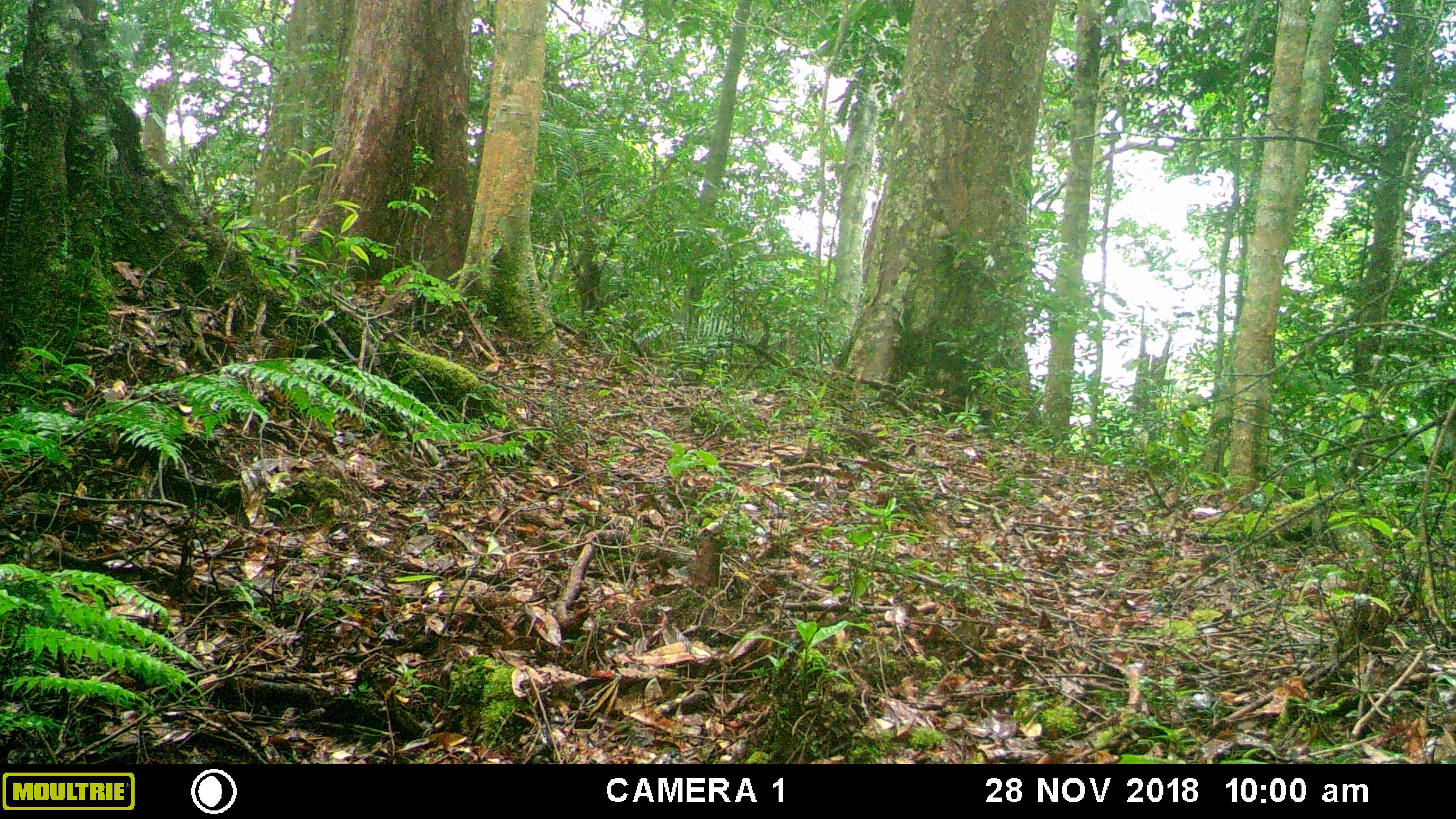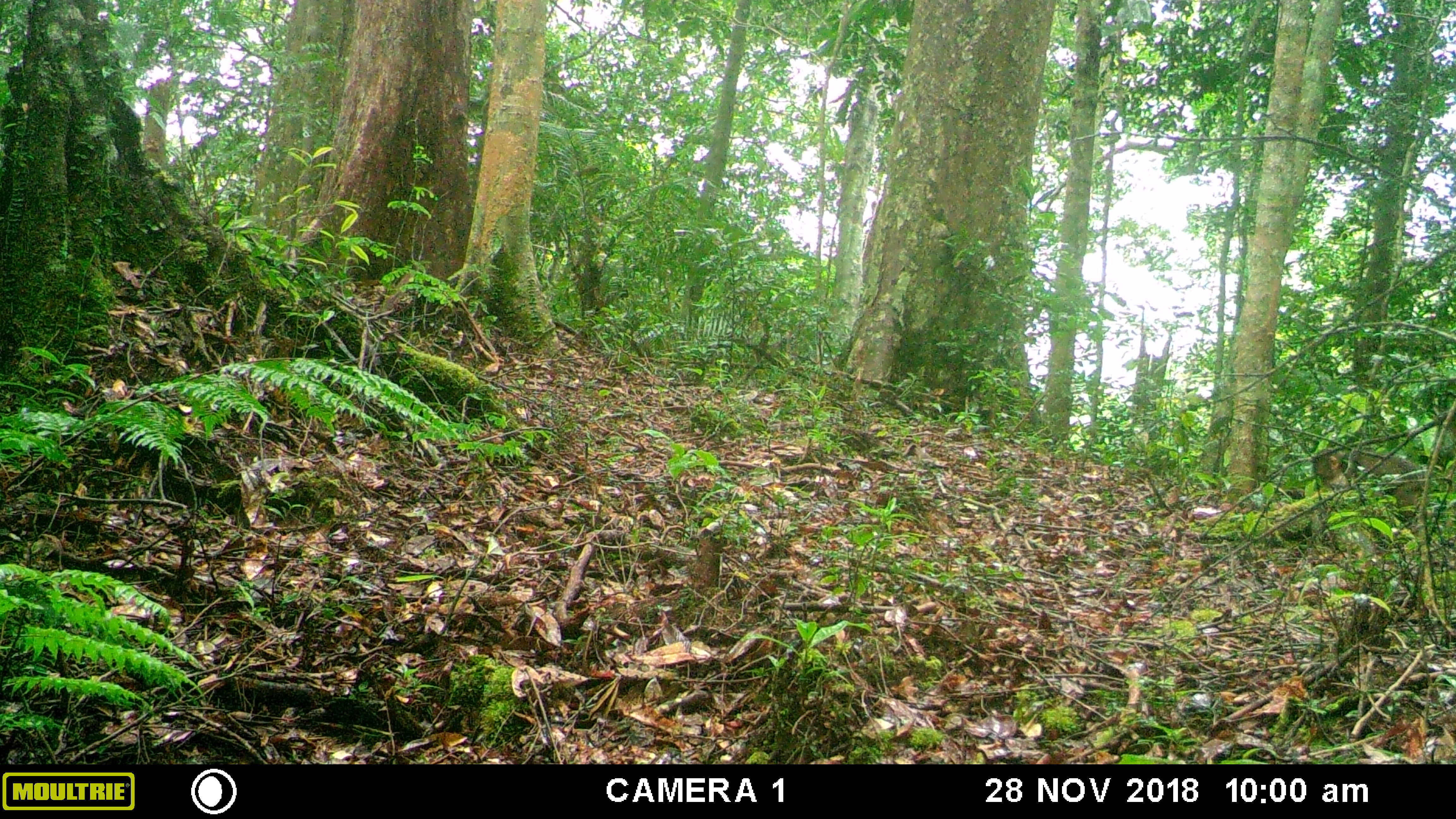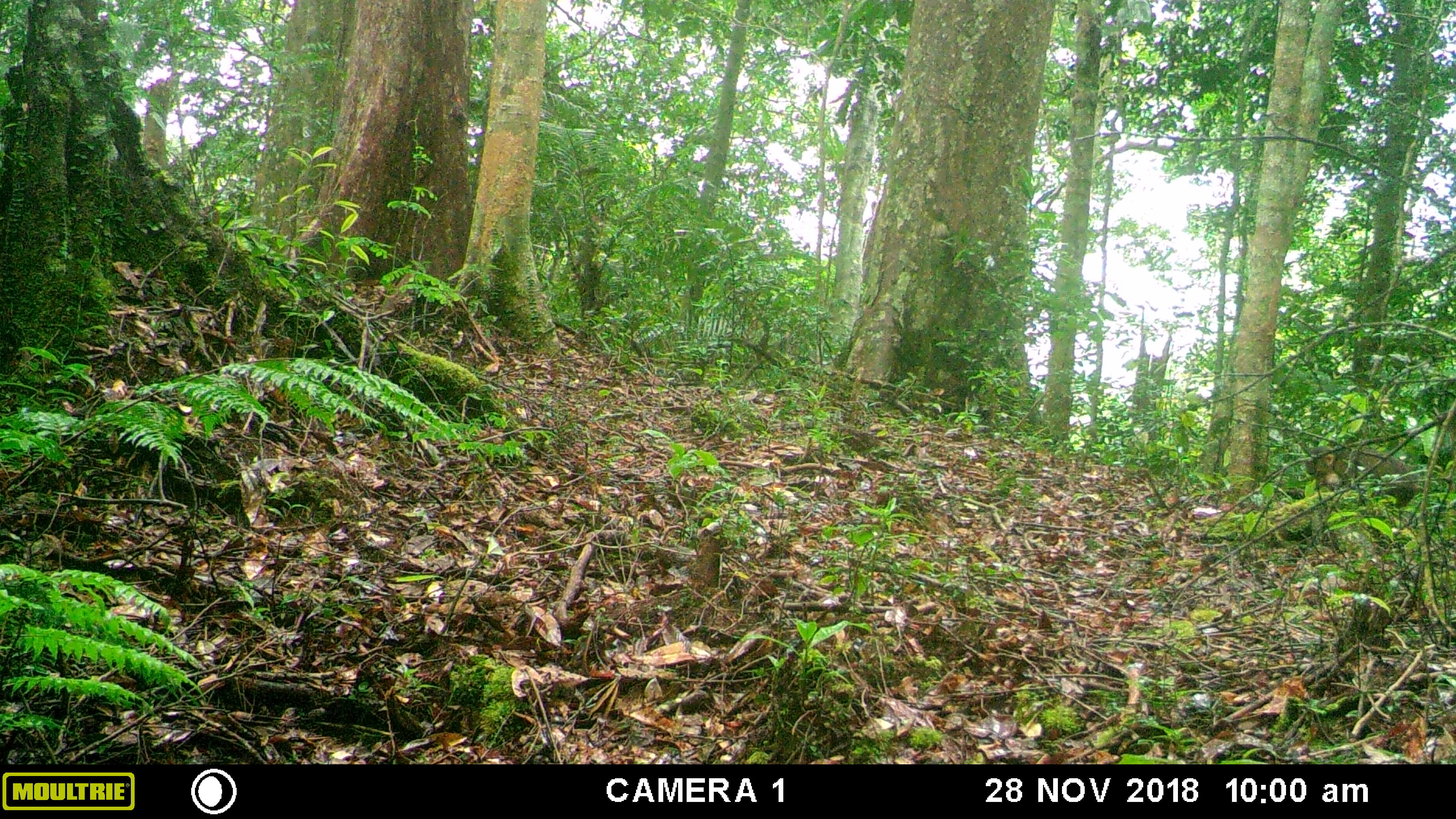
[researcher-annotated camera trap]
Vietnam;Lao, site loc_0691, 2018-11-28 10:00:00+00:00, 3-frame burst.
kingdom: Animalia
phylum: Chordata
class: Mammalia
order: Primates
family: Cercopithecidae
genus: Macaca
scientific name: Macaca arctoides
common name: stump-tailed macaque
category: stump tailed macaque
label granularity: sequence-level